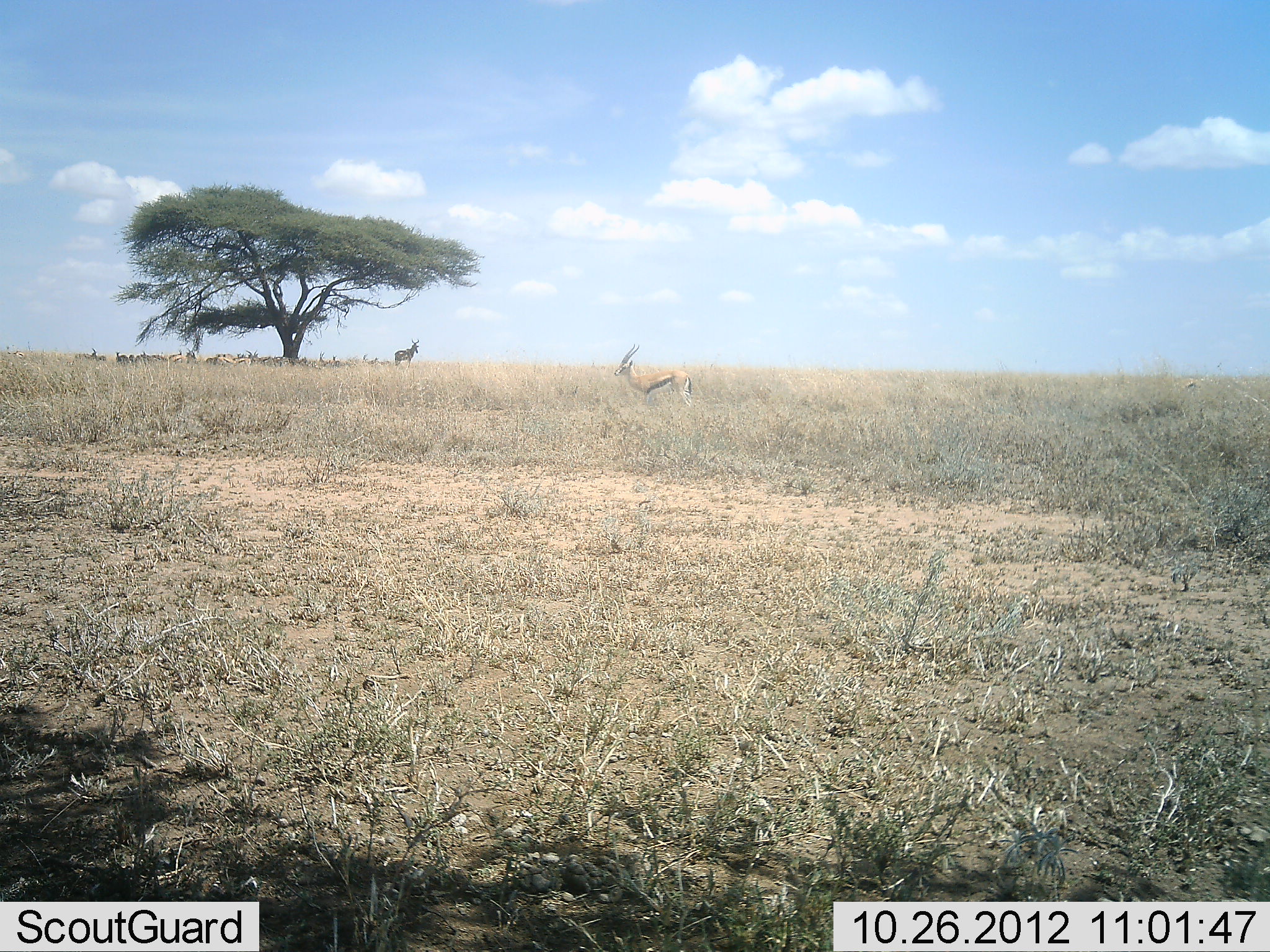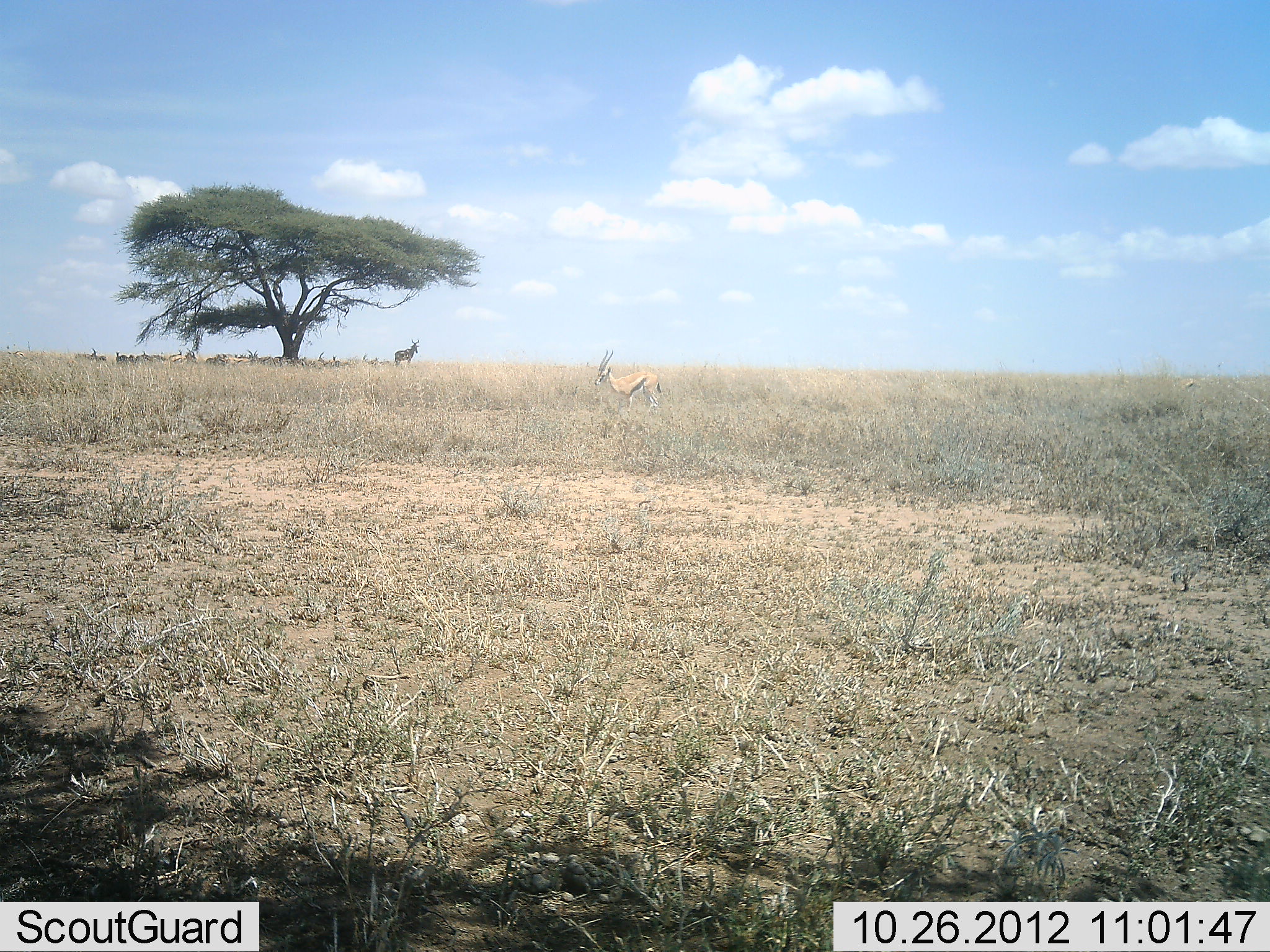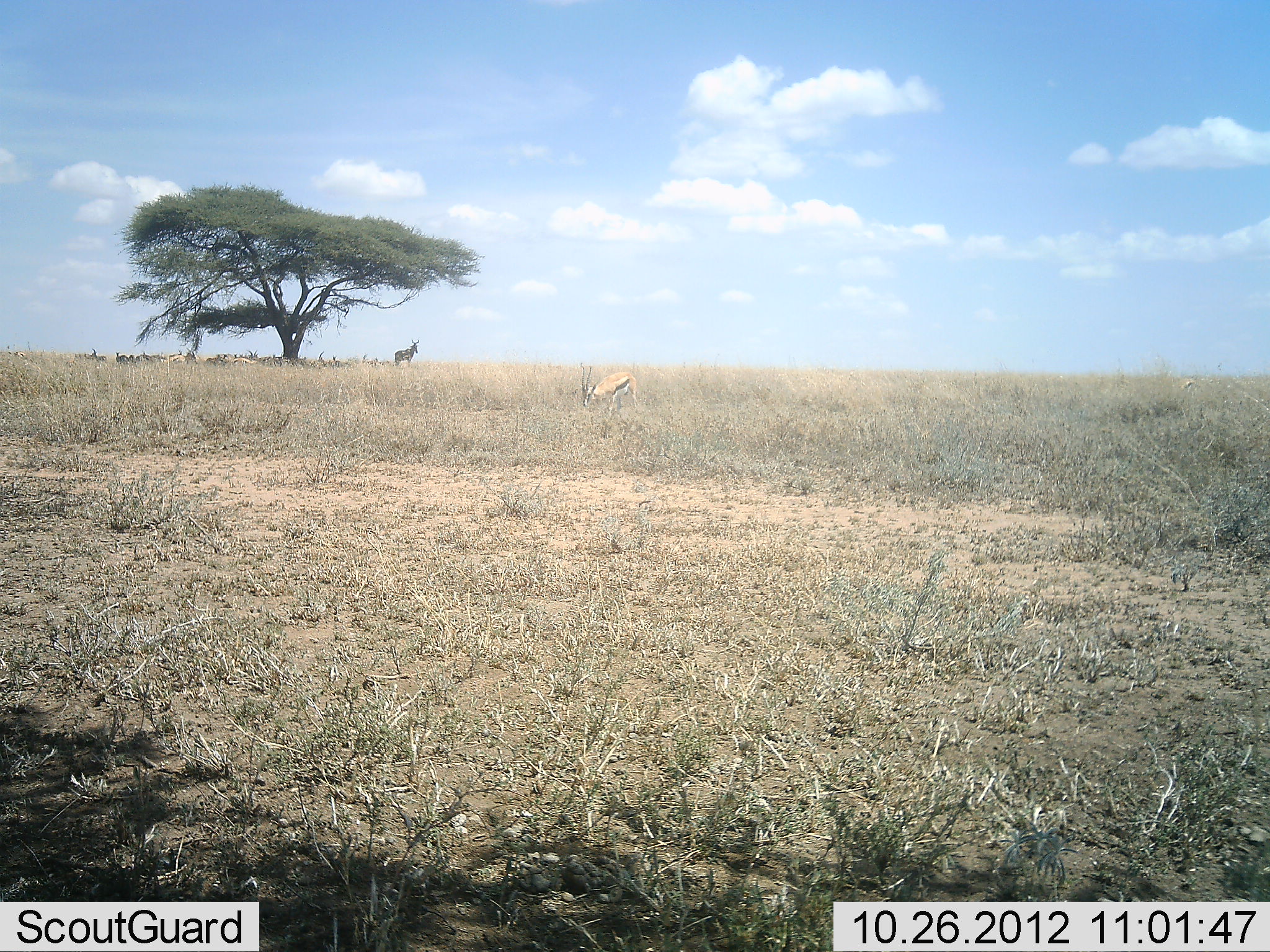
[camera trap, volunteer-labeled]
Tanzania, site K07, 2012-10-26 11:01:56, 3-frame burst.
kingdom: Animalia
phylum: Chordata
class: Mammalia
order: Artiodactyla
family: Bovidae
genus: Eudorcas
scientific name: Eudorcas thomsonii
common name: thomson's gazelle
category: gazellethomsons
Gazellethomsons (thomson's gazelle) (Eudorcas thomsonii), count 11-50. Behavior (volunteer vote fractions): standing 53%, resting 42%, moving 63%, interacting 5%. Young present (vote fraction): 0%. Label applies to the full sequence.